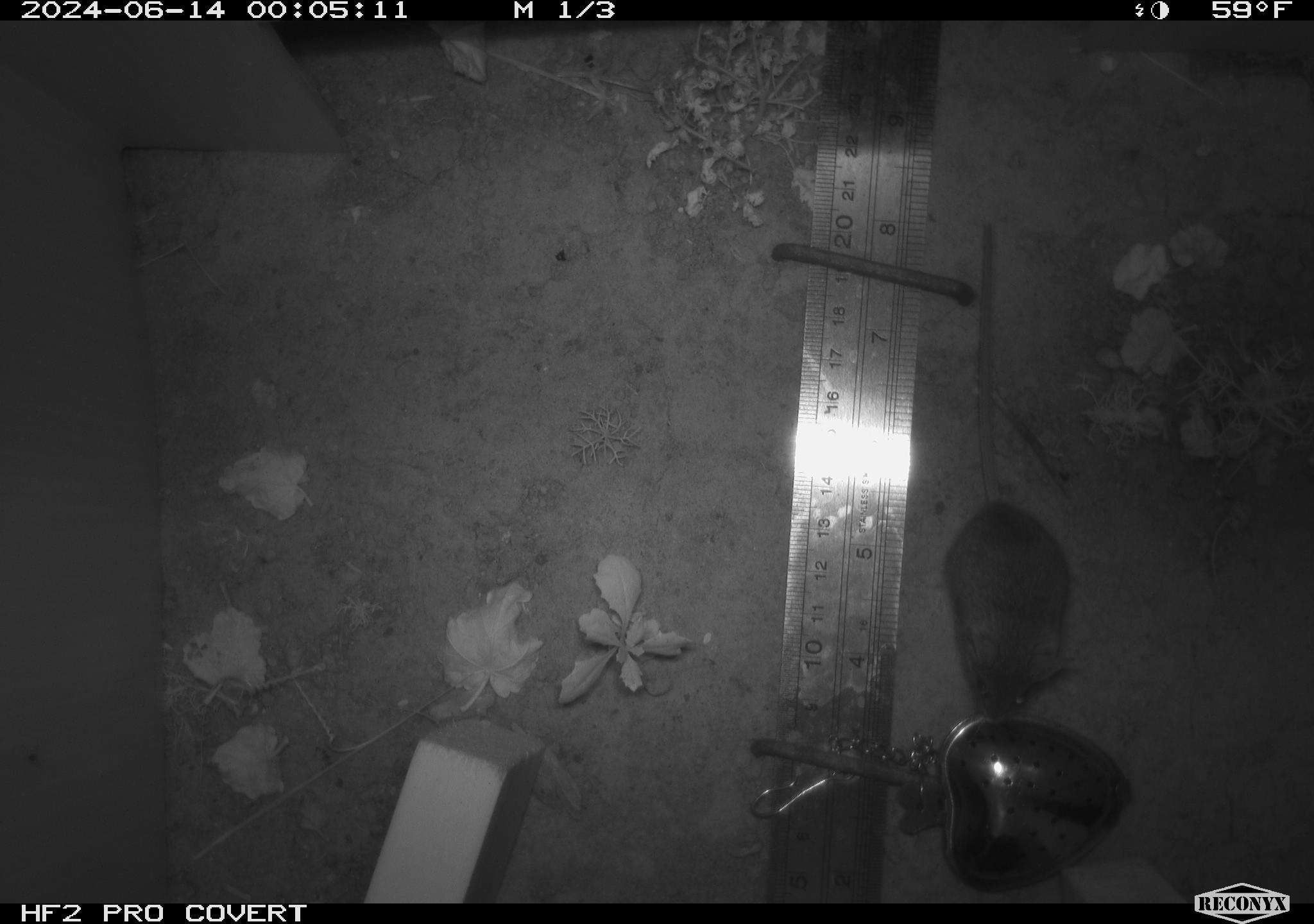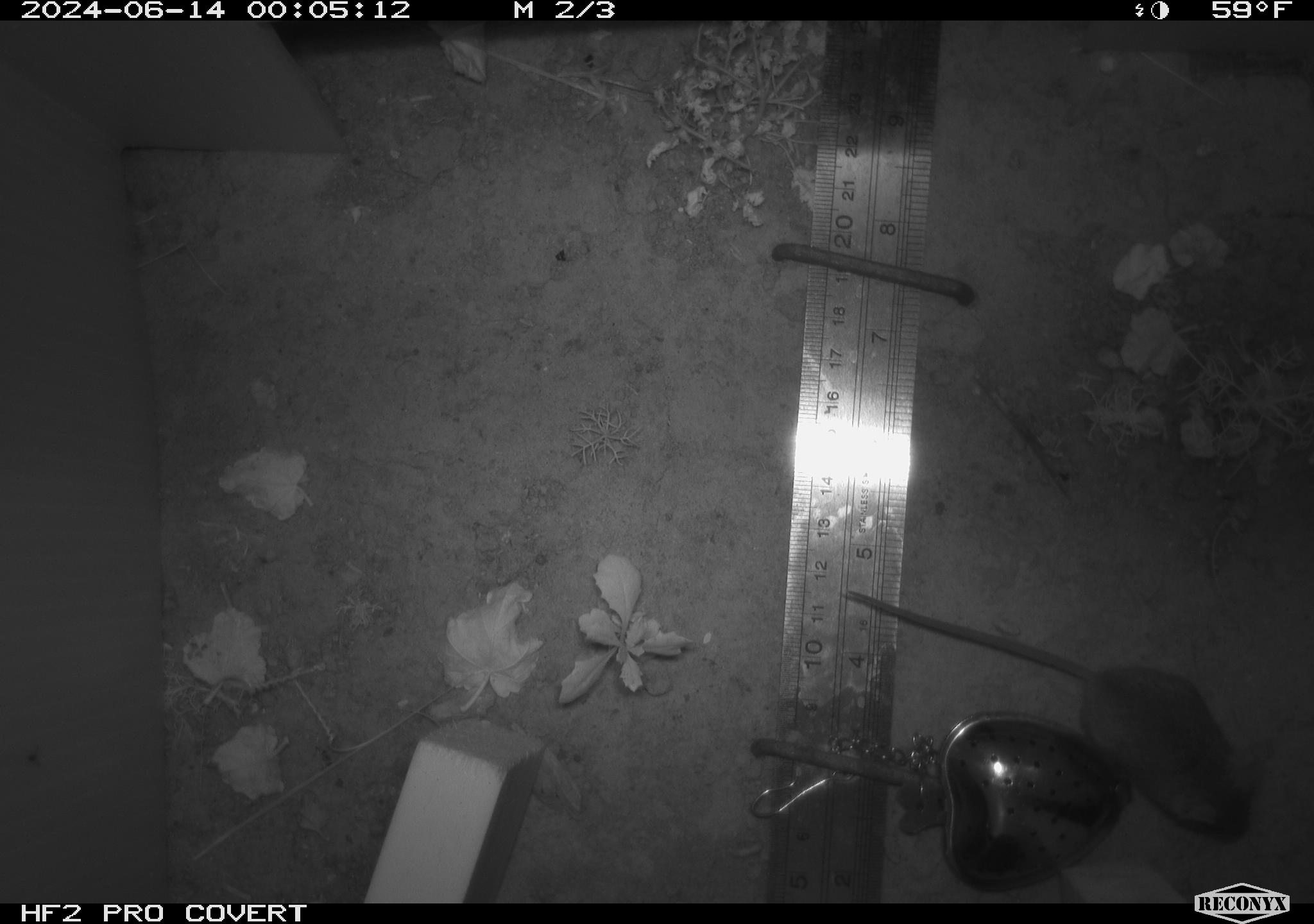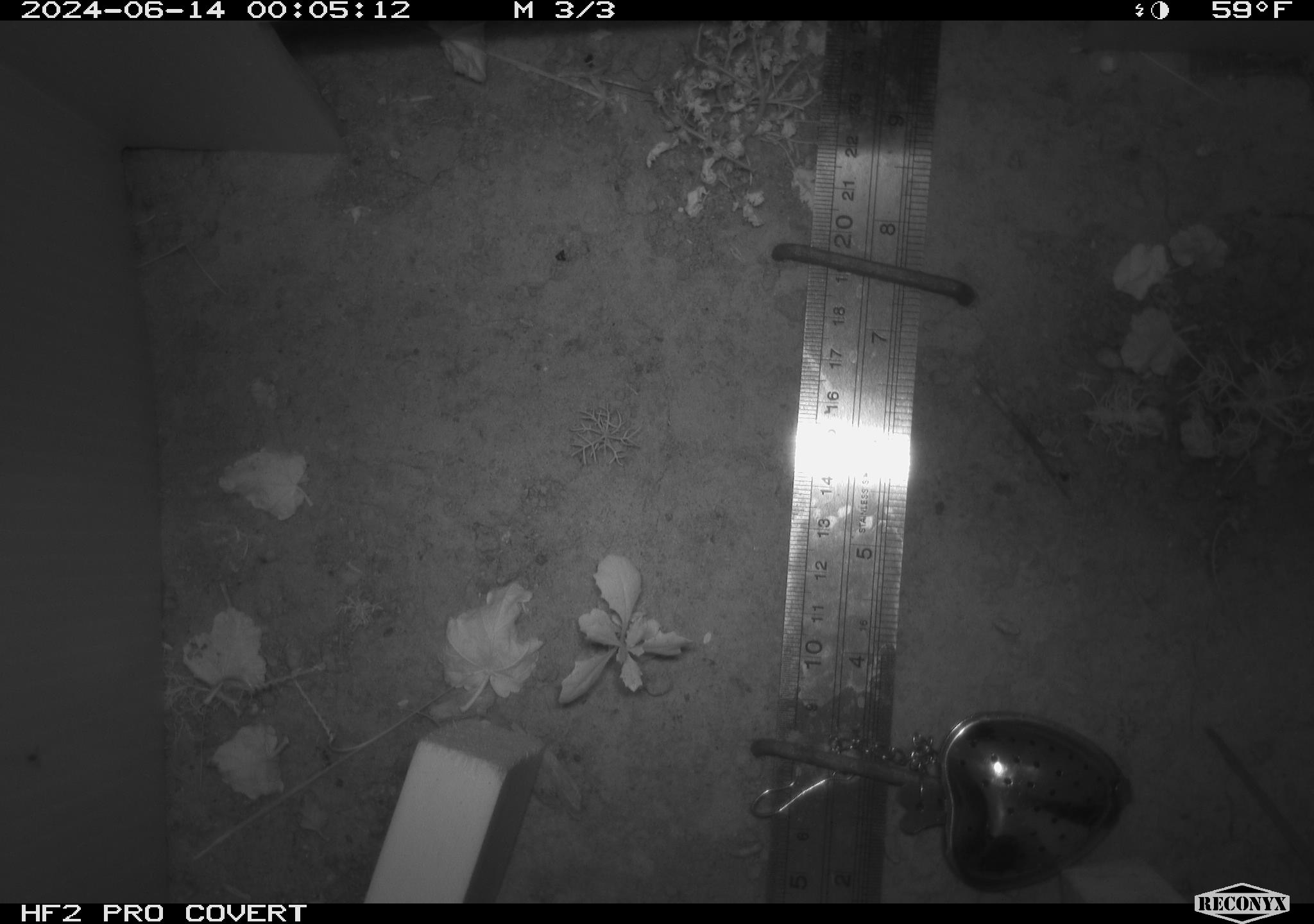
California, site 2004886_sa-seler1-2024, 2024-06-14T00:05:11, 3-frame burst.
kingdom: Animalia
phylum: Chordata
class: Mammalia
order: Rodentia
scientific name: Rodentia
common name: mouse species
Mouse species (Rodentia).